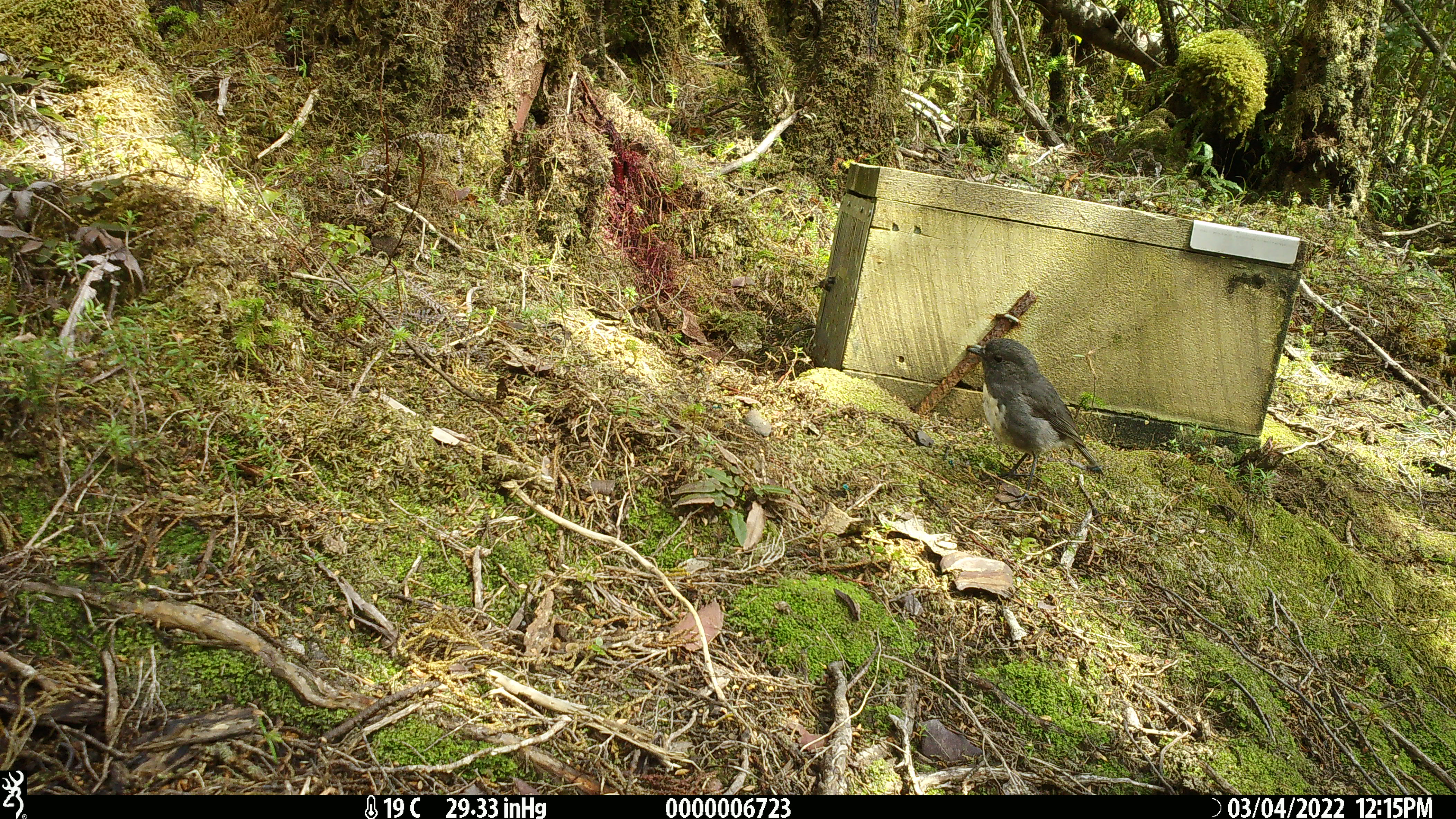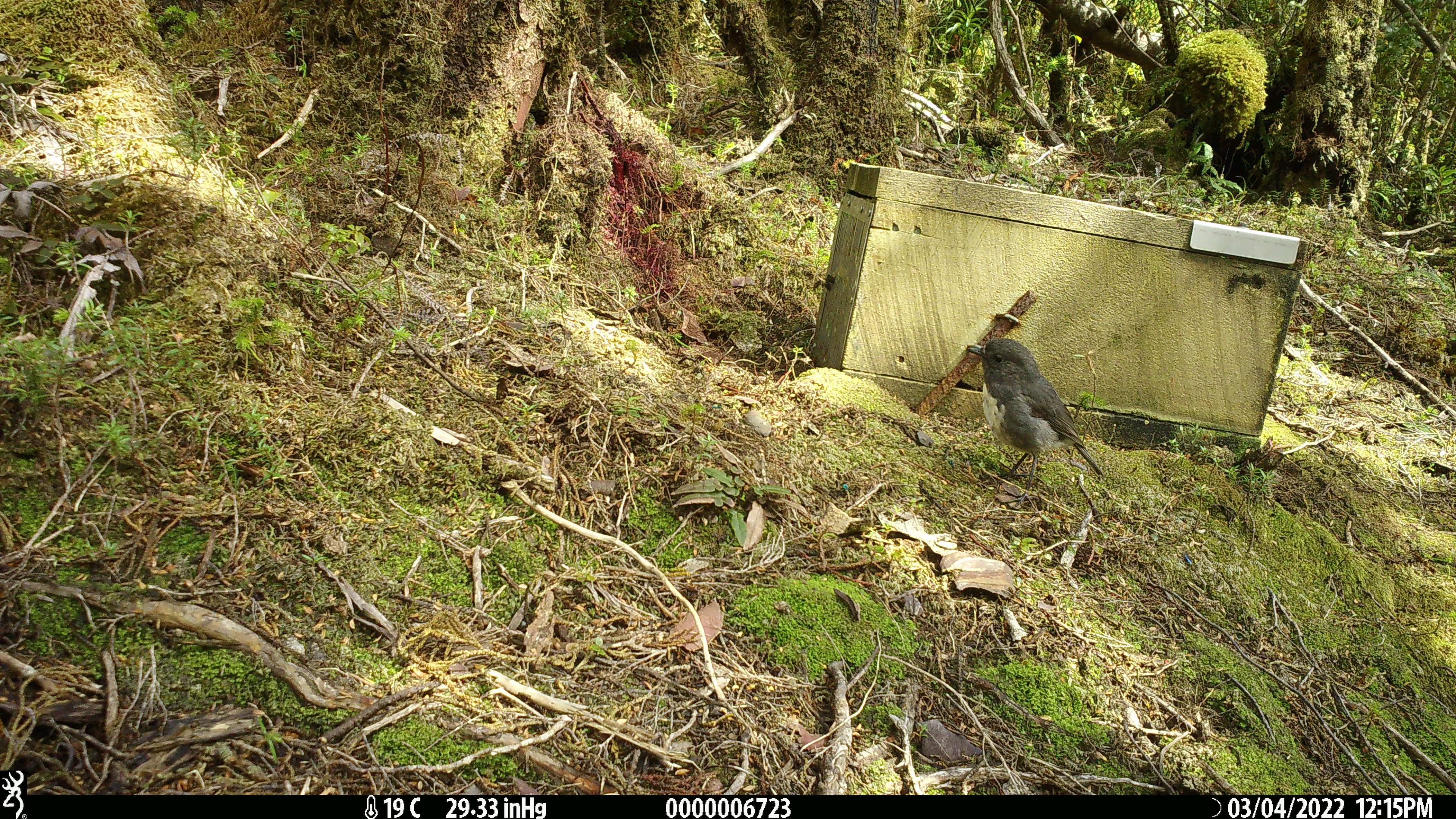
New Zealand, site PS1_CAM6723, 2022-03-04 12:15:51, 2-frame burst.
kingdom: Animalia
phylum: Chordata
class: Aves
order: Passeriformes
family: Petroicidae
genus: Petroica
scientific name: Petroica australis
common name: new zealand robin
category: robin